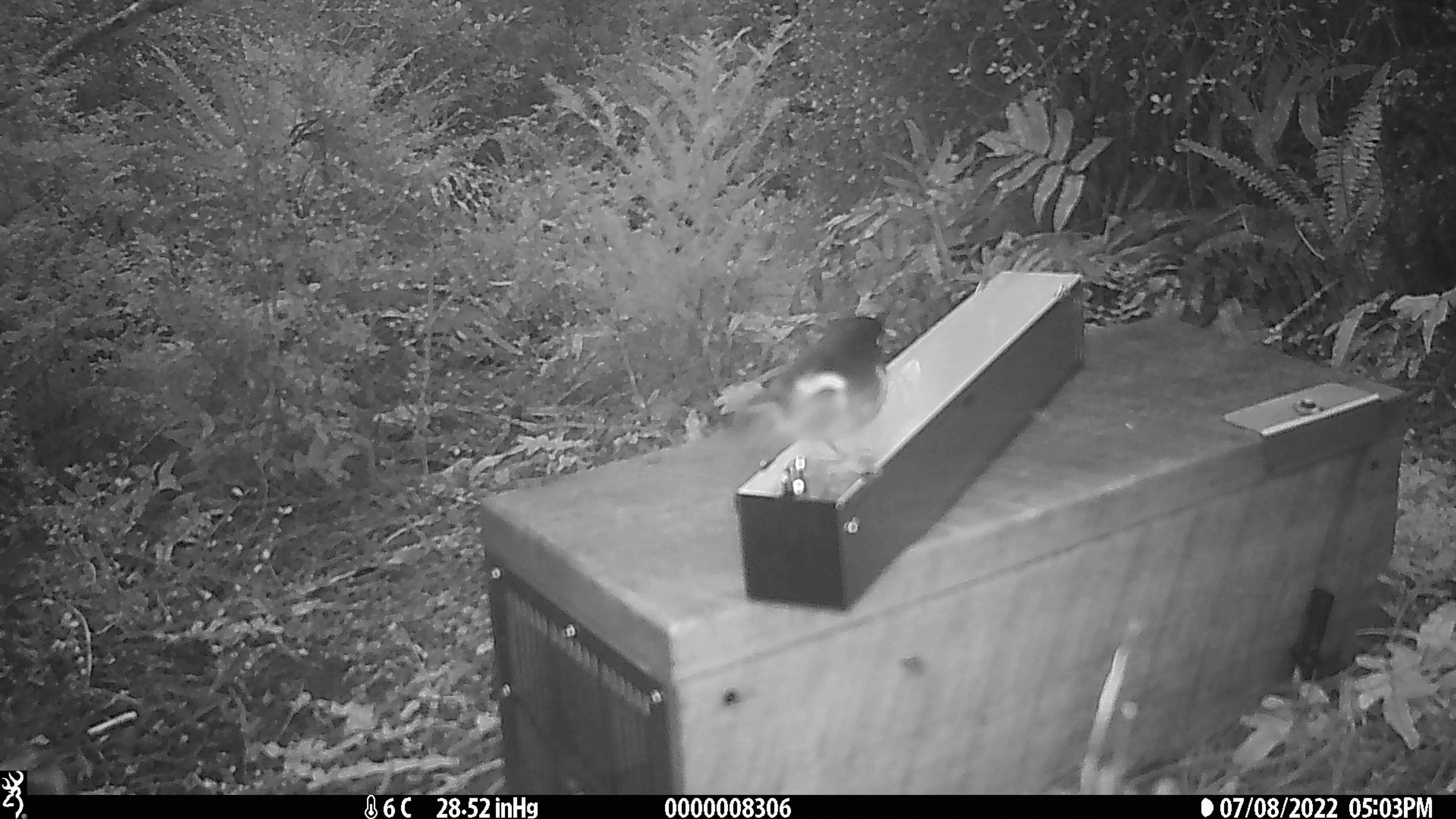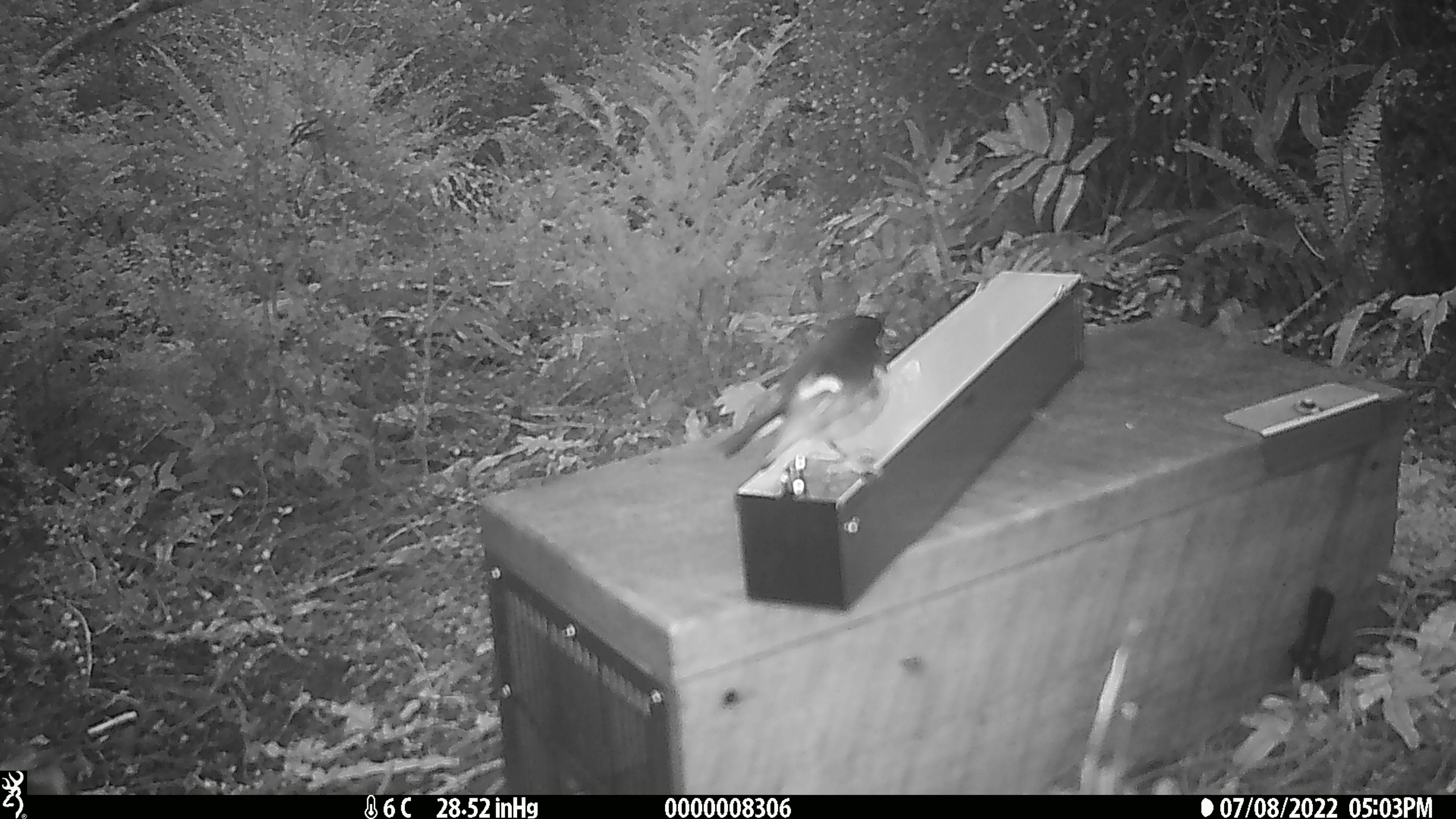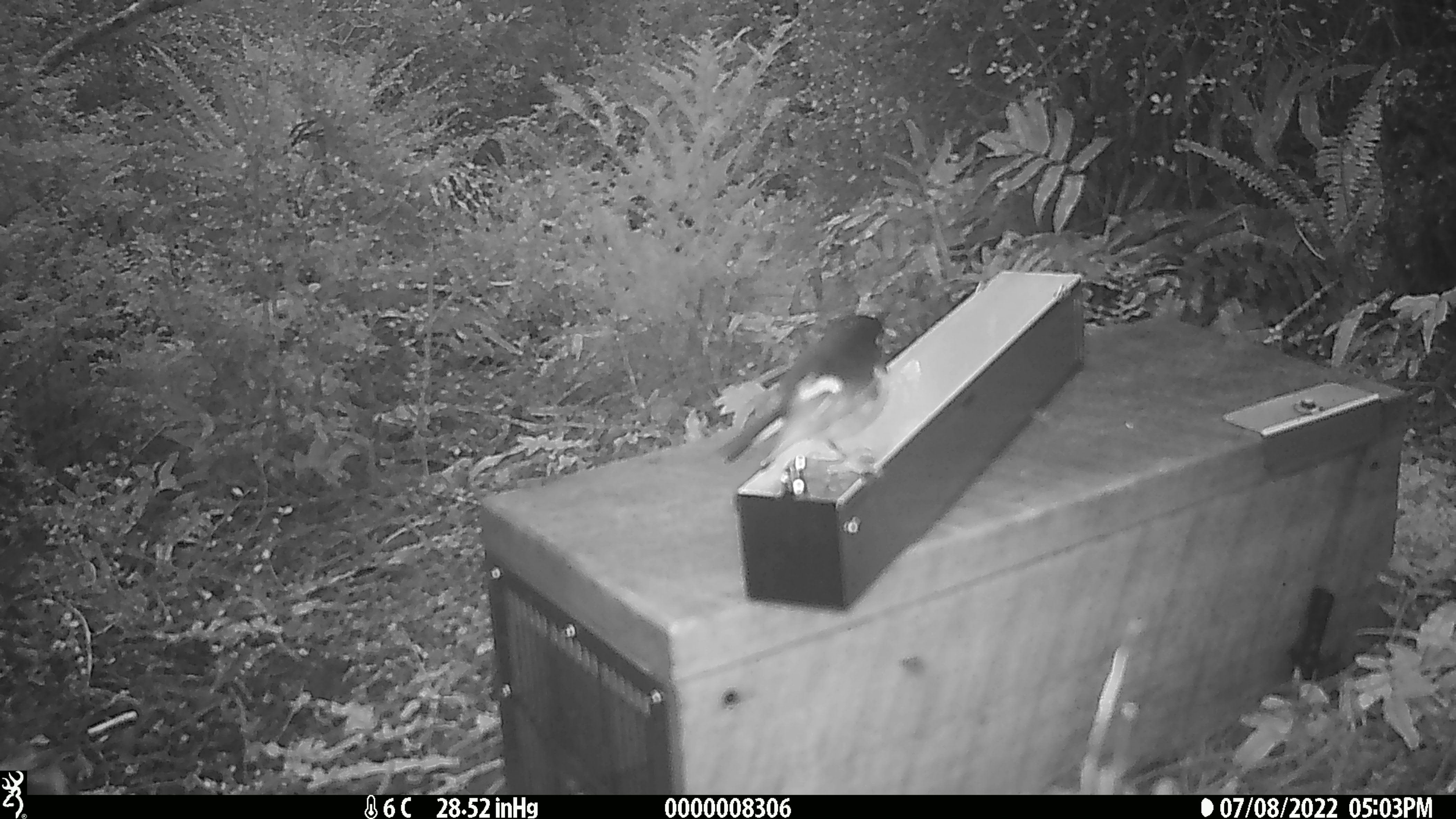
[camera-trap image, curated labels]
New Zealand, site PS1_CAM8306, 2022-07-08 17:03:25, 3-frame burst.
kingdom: Animalia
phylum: Chordata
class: Aves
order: Passeriformes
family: Petroicidae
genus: Petroica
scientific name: Petroica macrocephala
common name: tomtit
Tomtit (Petroica macrocephala).